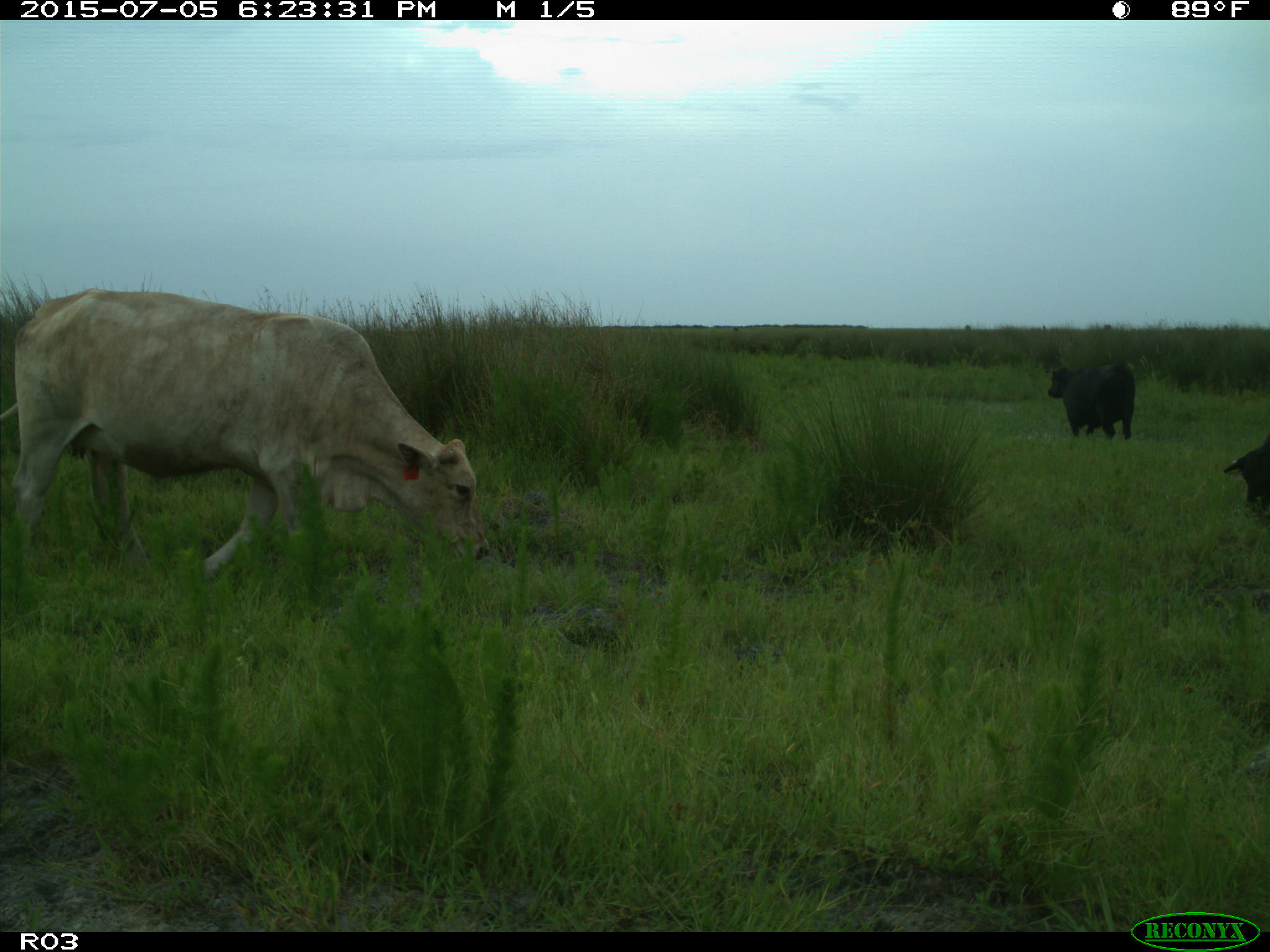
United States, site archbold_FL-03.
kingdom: Animalia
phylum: Chordata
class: Mammalia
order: Artiodactyla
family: Bovidae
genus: Bos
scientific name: Bos taurus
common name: domestic cow